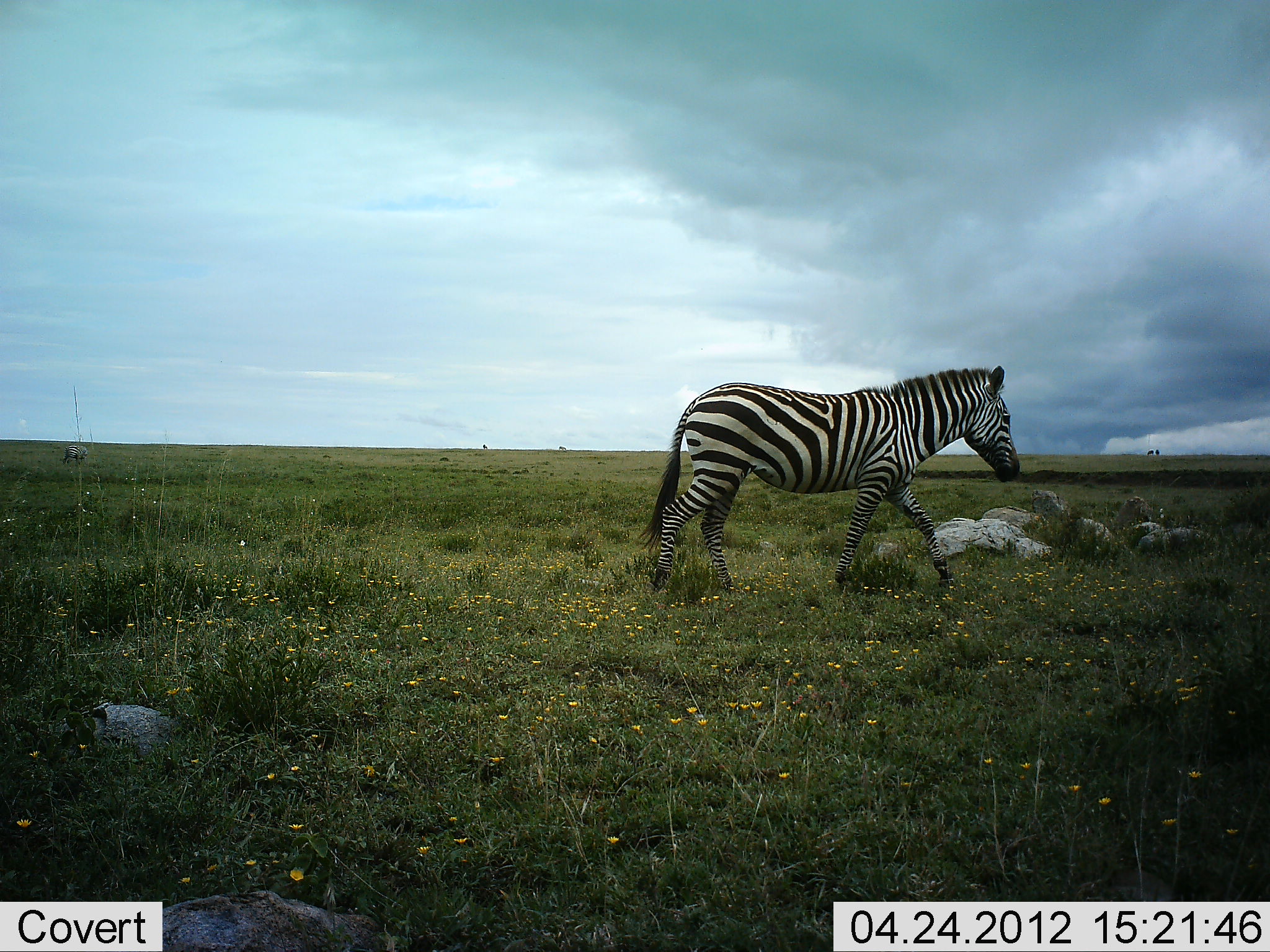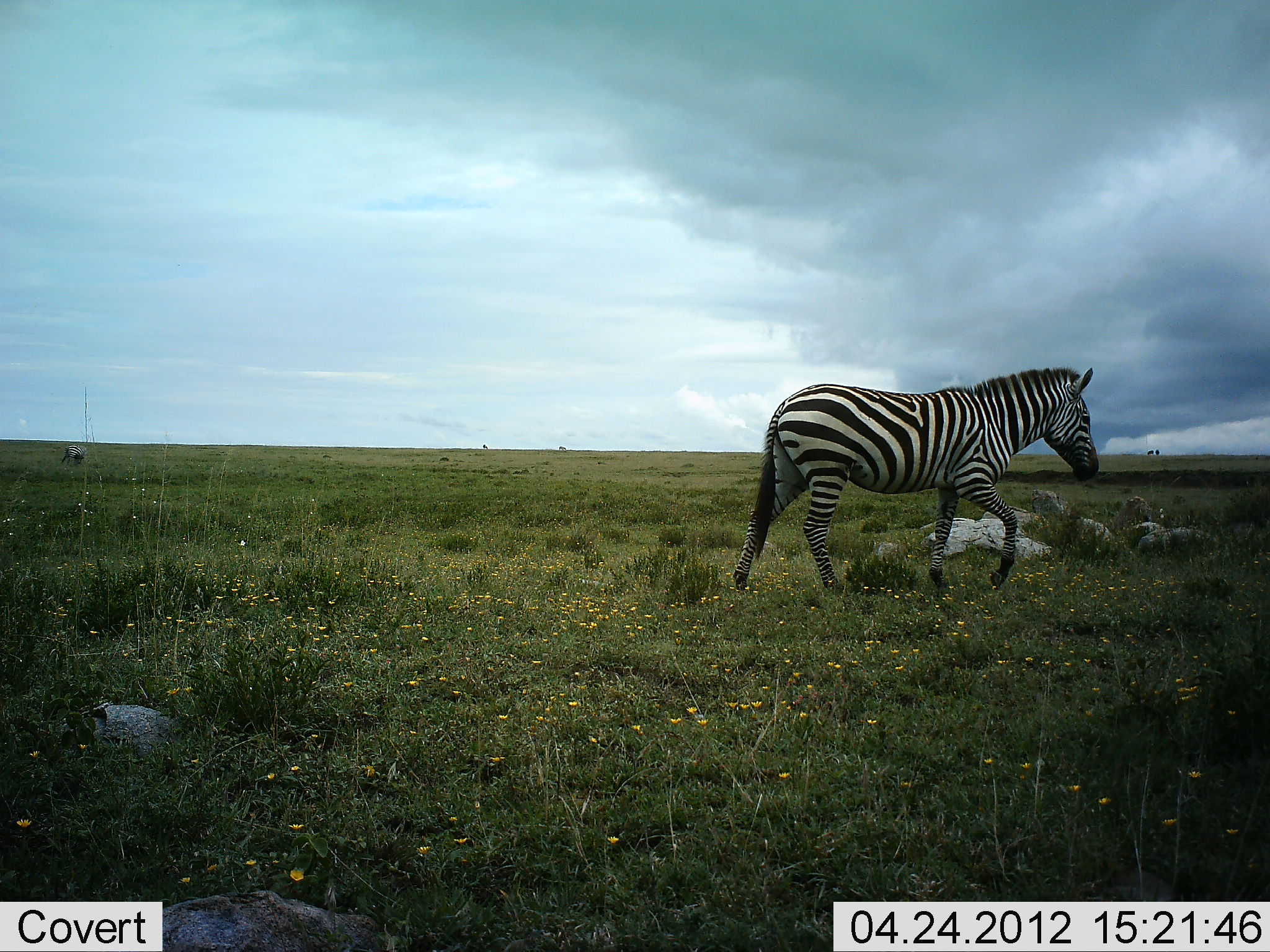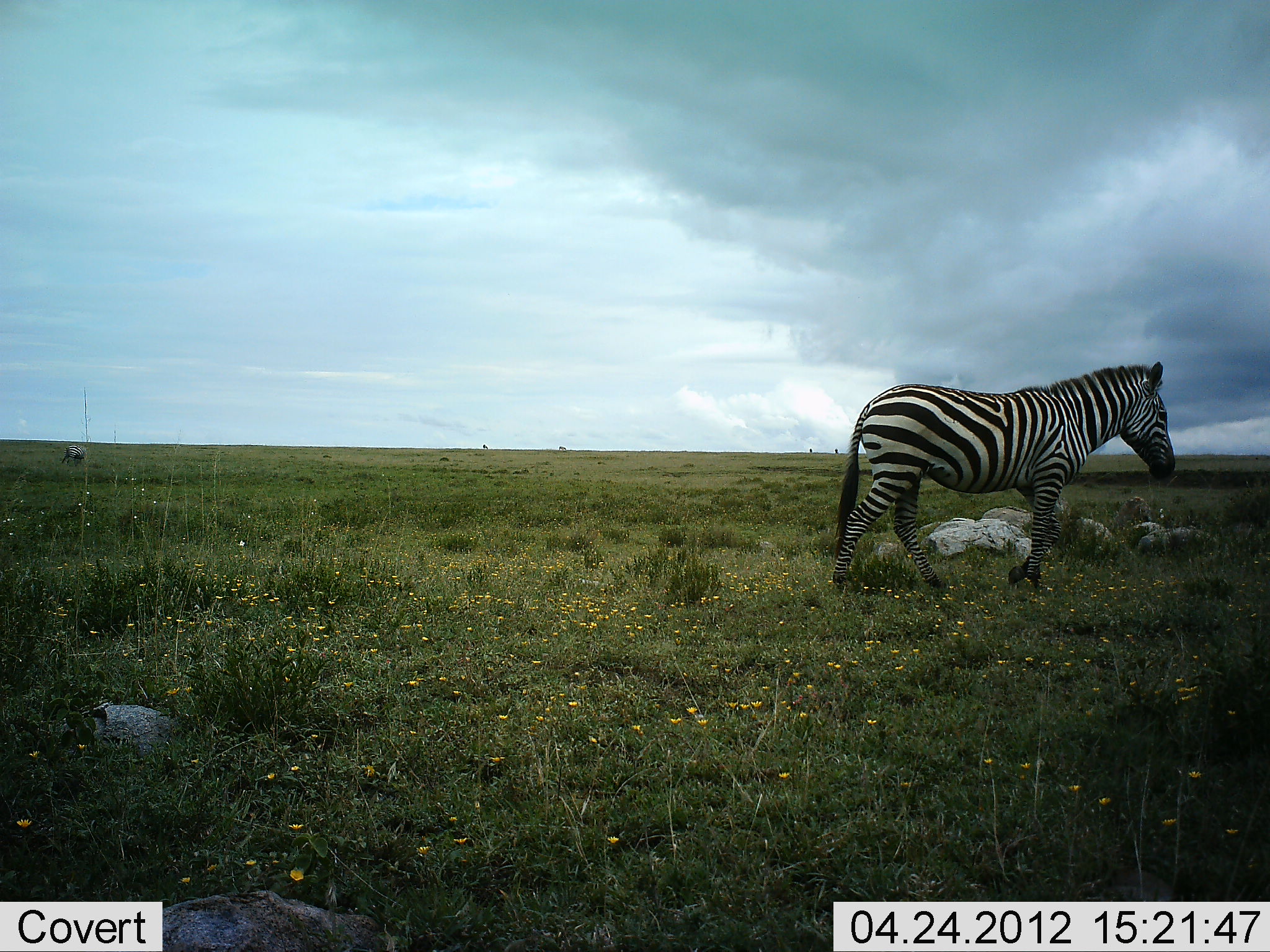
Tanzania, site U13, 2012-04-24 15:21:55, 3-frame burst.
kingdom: Animalia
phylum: Chordata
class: Mammalia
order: Perissodactyla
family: Equidae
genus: Equus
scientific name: Equus quagga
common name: plains zebra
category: zebra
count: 1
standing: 0%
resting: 0%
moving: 100%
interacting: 0%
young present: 0%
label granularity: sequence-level